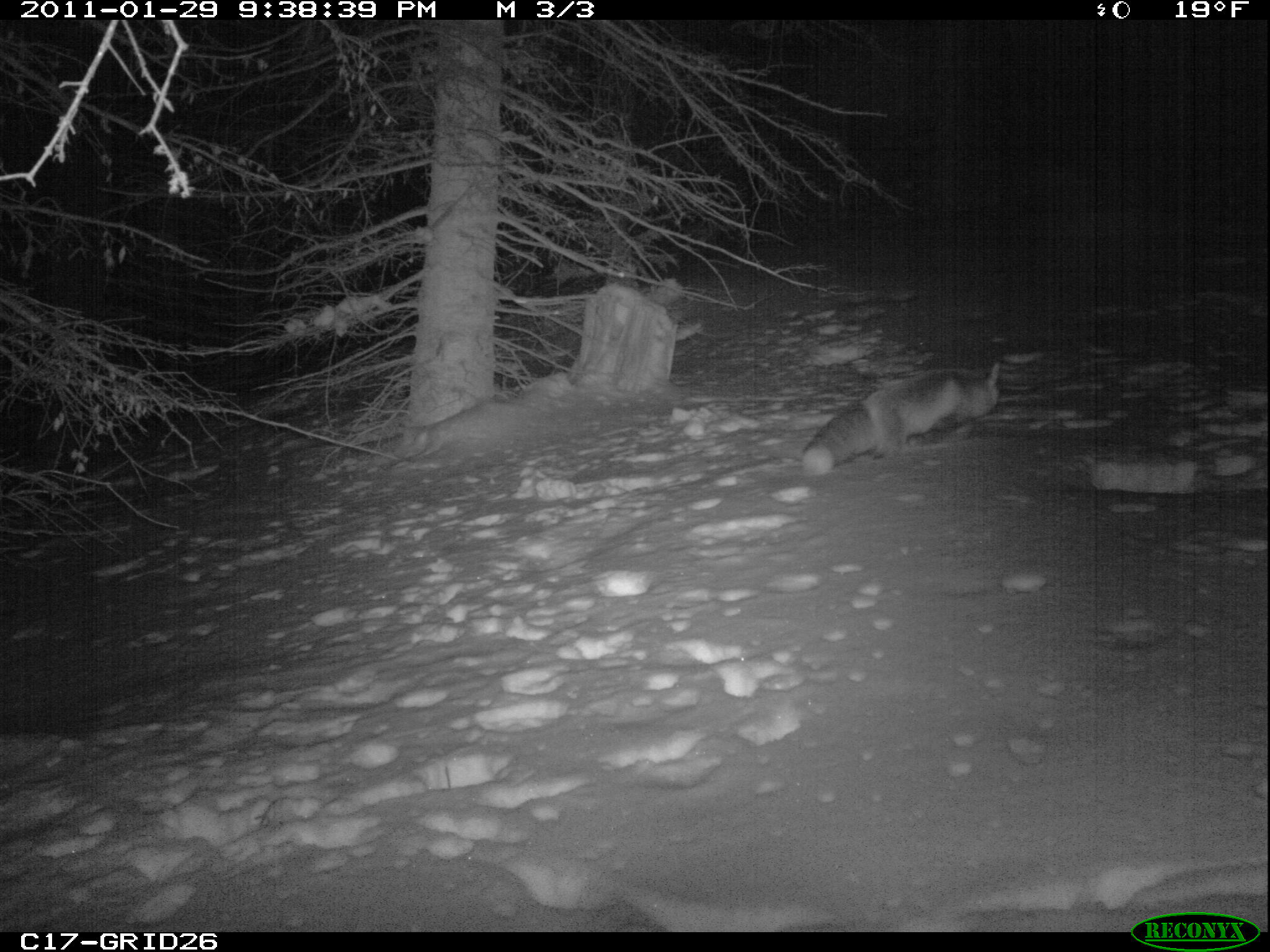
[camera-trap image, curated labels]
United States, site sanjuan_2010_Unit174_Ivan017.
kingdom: Animalia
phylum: Chordata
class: Mammalia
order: Carnivora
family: Canidae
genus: Vulpes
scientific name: Vulpes vulpes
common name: red fox